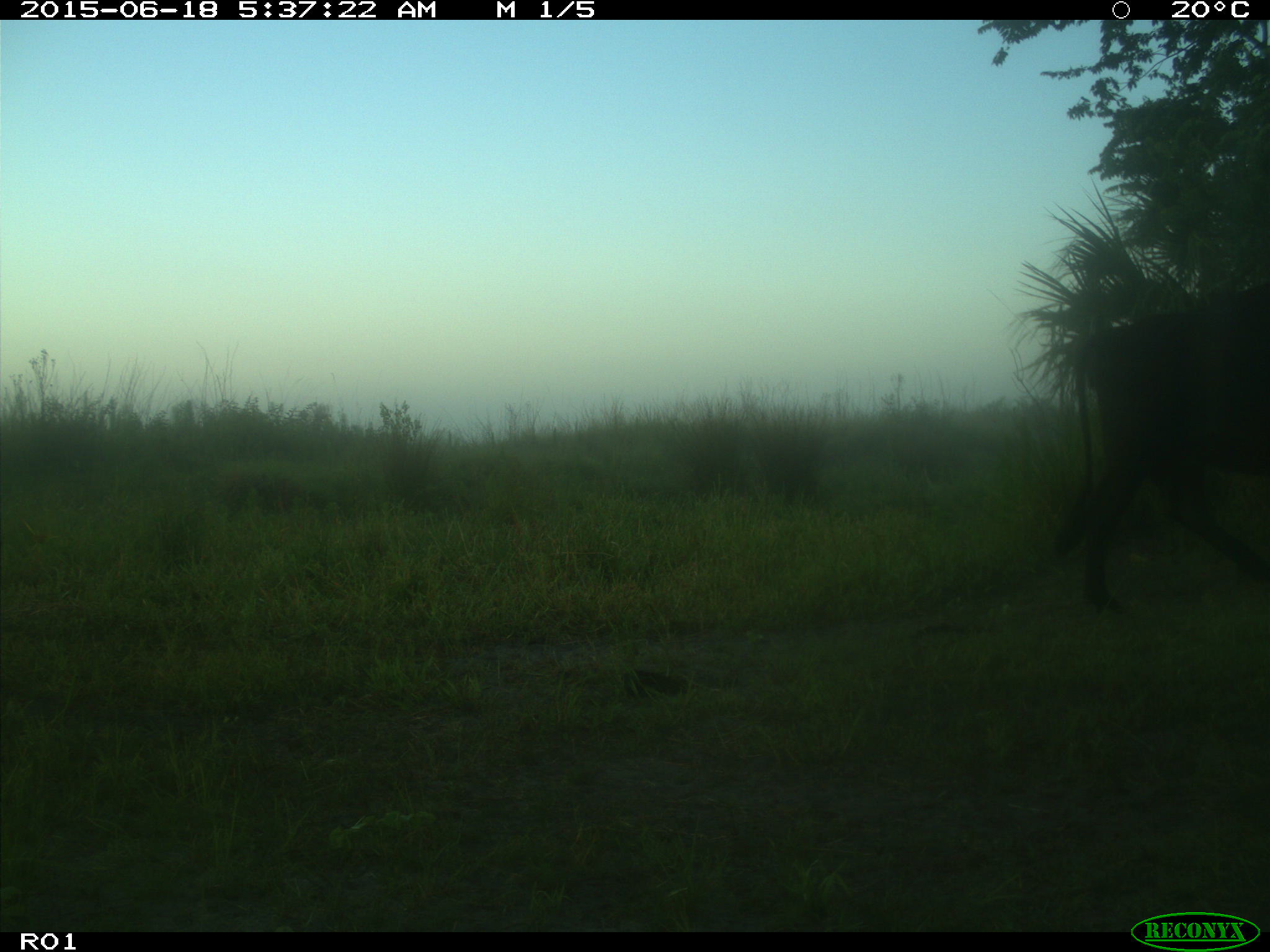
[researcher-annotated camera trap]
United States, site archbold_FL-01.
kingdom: Animalia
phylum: Chordata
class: Mammalia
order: Artiodactyla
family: Bovidae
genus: Bos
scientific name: Bos taurus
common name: domestic cow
Bos taurus (domestic cow).